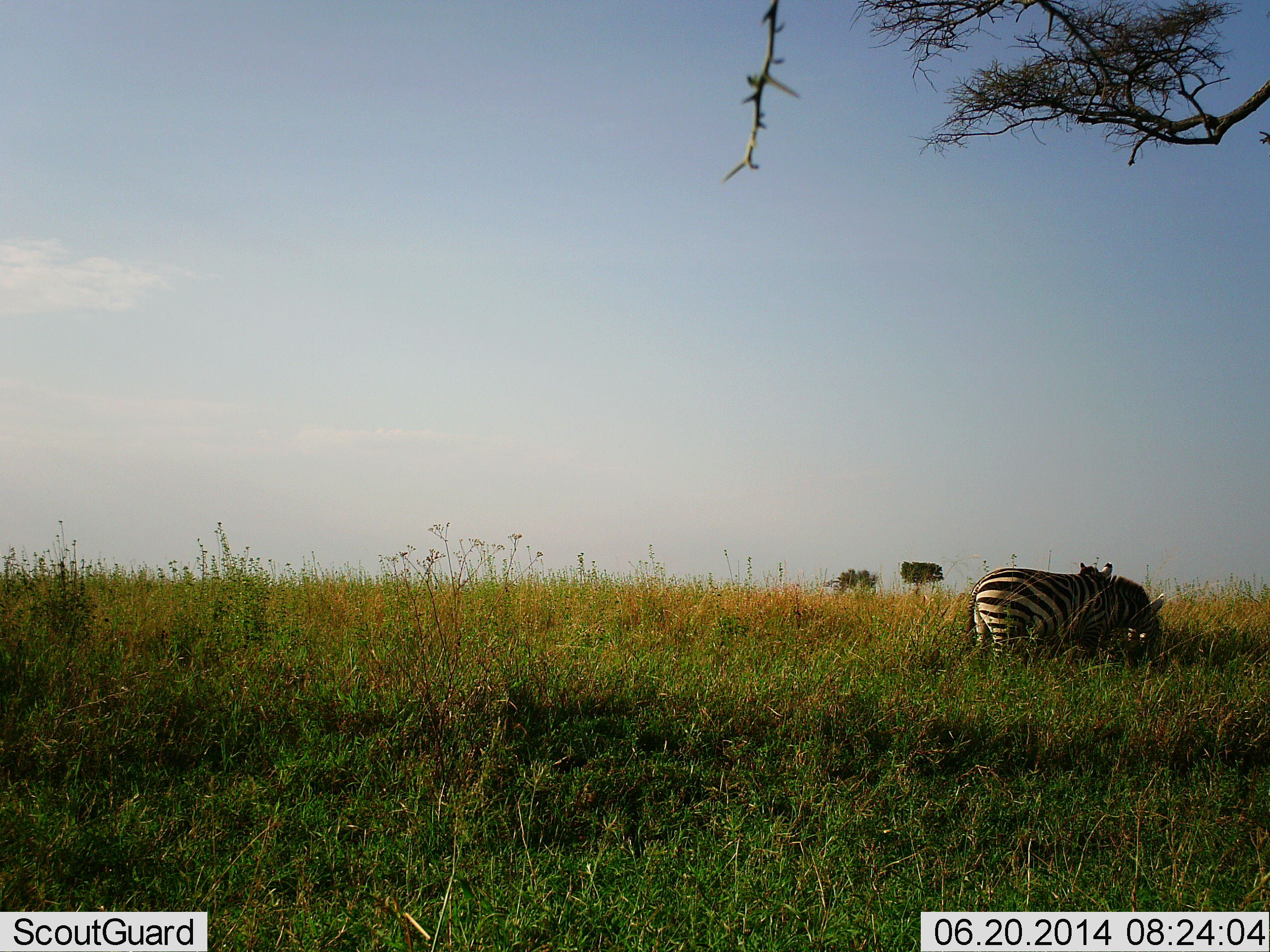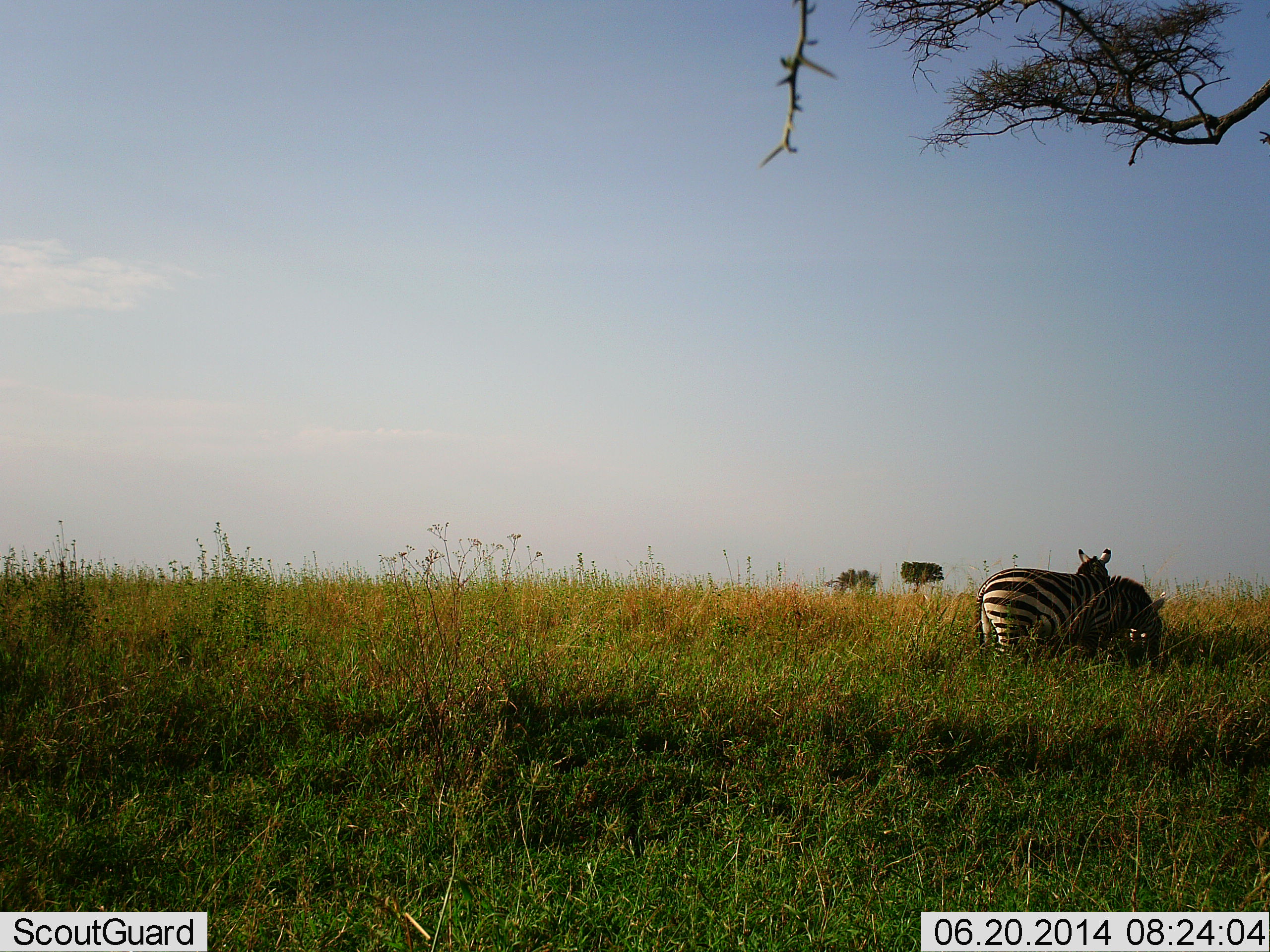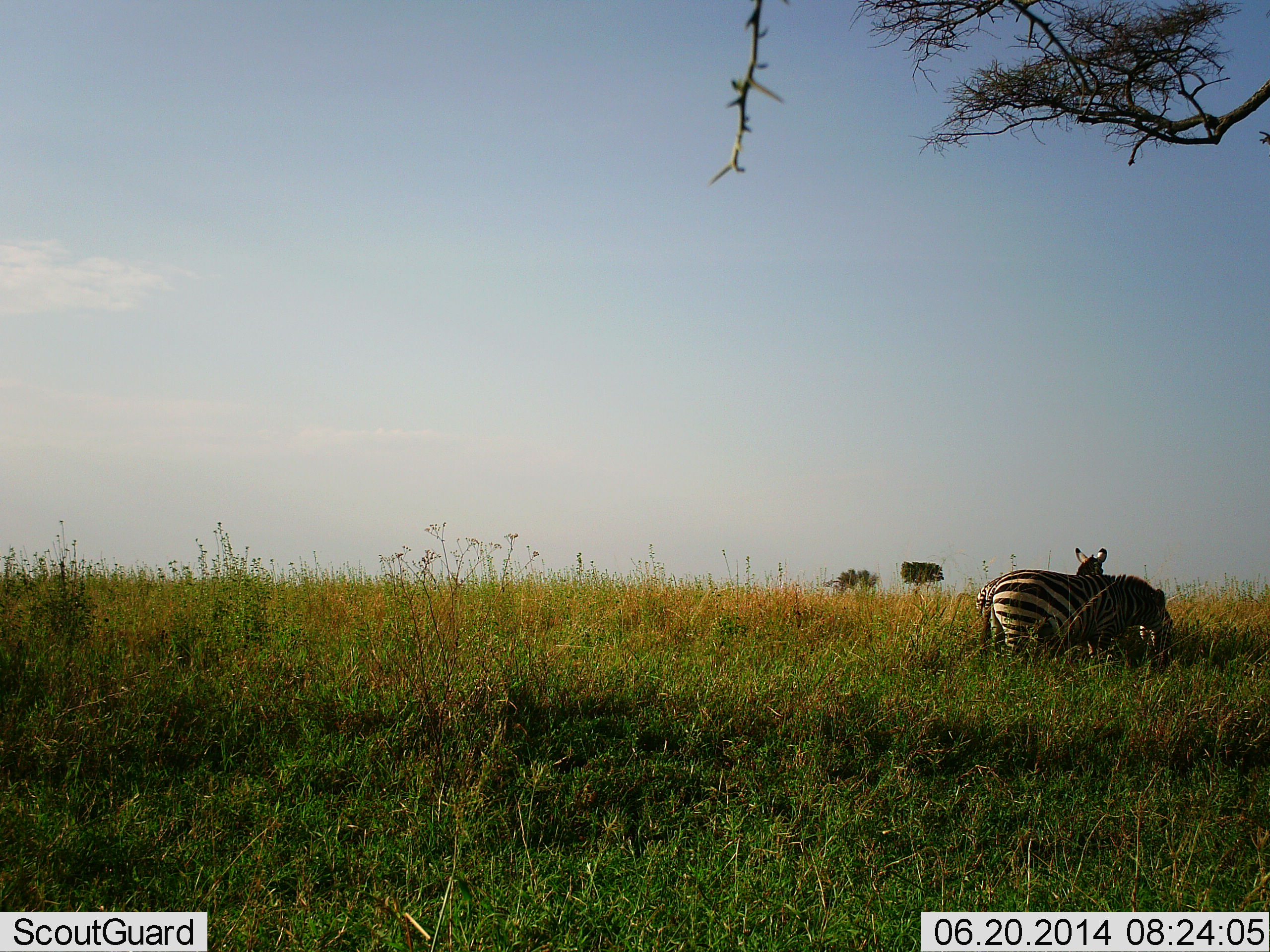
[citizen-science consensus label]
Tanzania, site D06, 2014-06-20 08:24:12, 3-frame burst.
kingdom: Animalia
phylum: Chordata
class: Mammalia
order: Perissodactyla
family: Equidae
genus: Equus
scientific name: Equus quagga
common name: plains zebra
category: zebra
Zebra (plains zebra) (Equus quagga), count 2. Behavior (volunteer vote fractions): standing 60%, resting 0%, moving 10%, interacting 10%. Young present (vote fraction): 0%. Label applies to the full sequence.